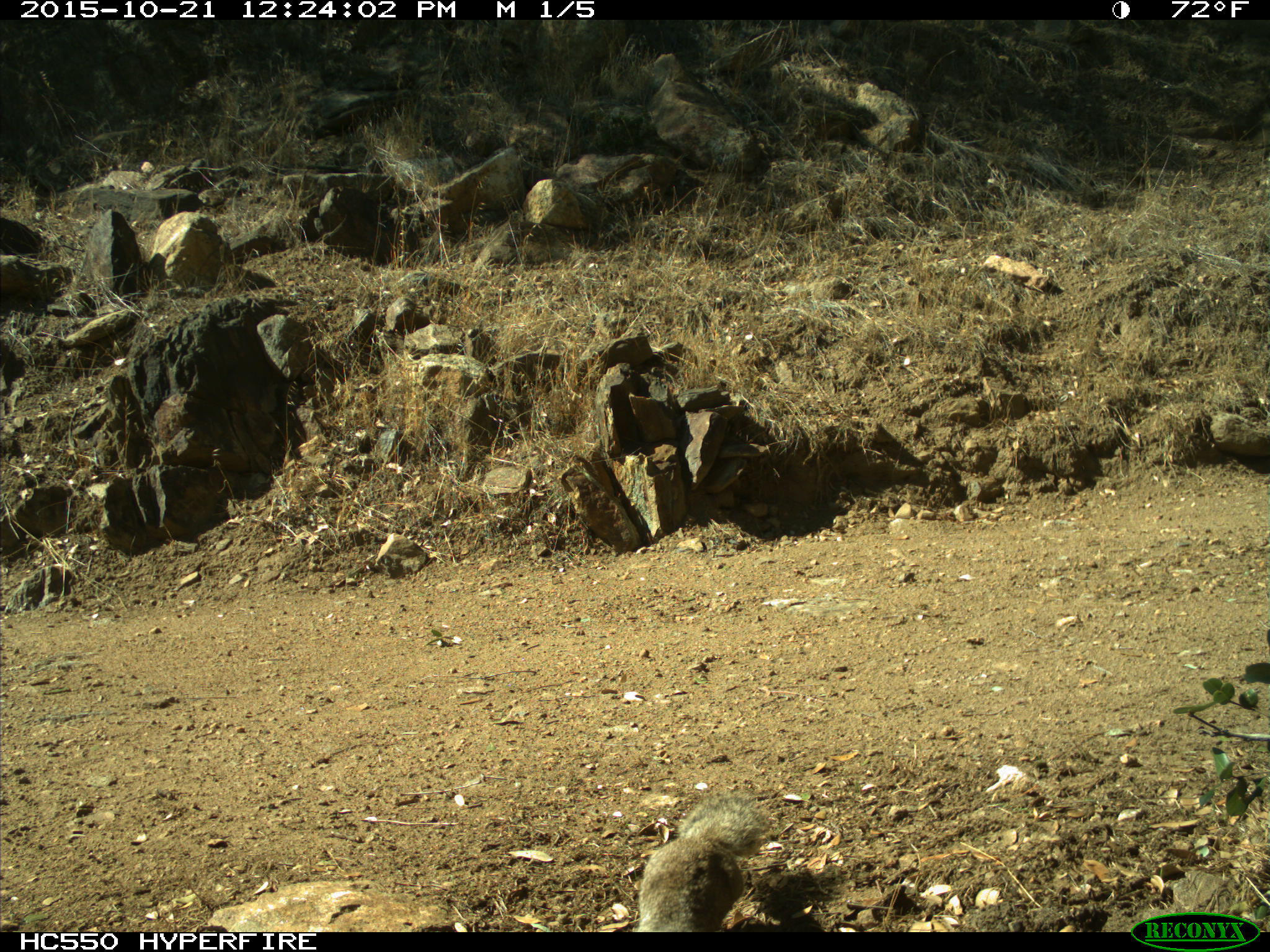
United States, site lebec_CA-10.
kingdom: Animalia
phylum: Chordata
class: Mammalia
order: Rodentia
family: Sciuridae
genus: Otospermophilus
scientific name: Otospermophilus beecheyi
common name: california ground squirrel